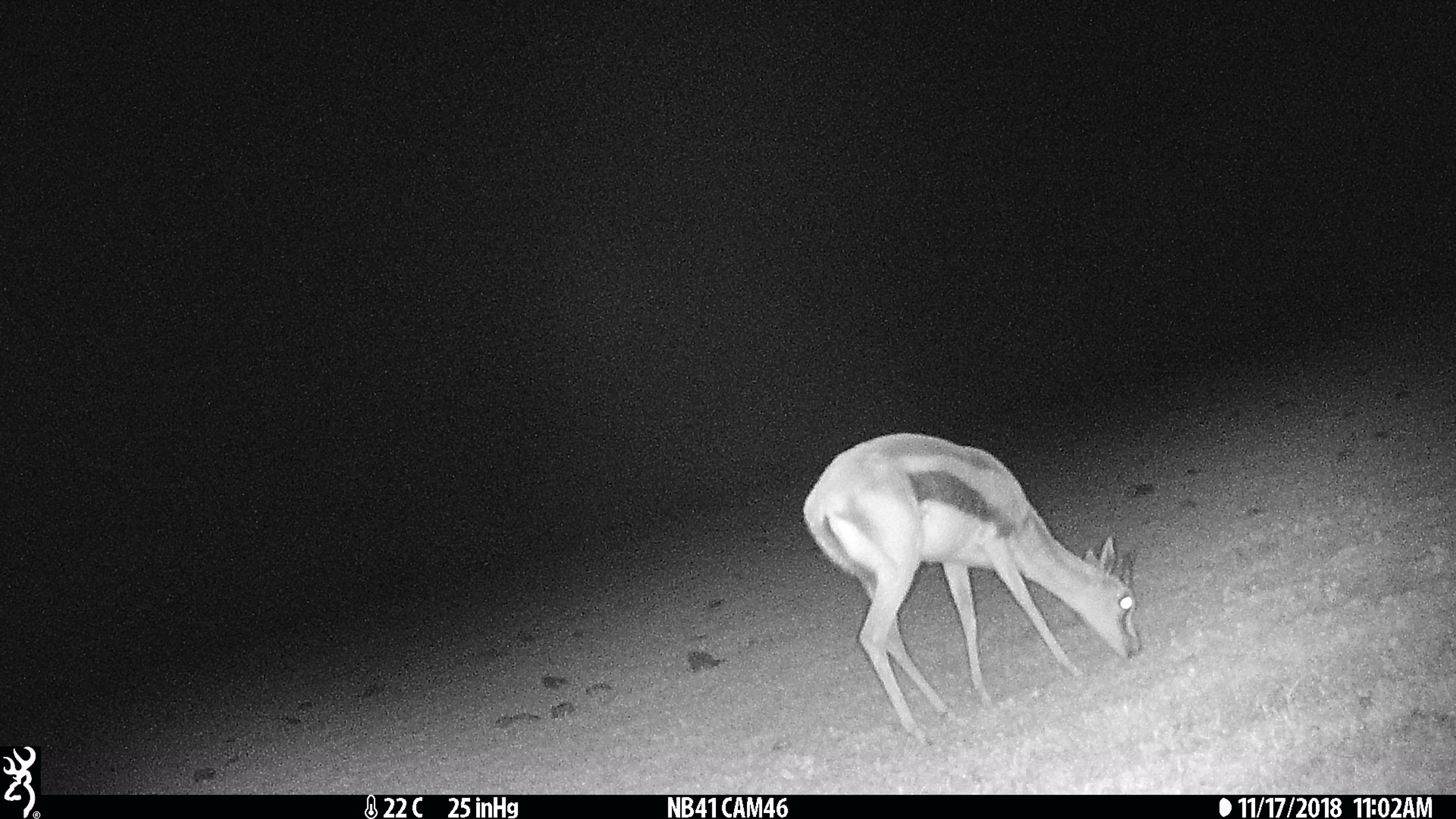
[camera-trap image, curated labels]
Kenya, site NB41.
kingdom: Animalia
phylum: Chordata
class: Mammalia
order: Artiodactyla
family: Bovidae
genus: Eudorcas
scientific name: Eudorcas thomsonii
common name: thomon's gazelle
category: gazelle thomsons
Gazelle thomsons (thomon's gazelle) (Eudorcas thomsonii).